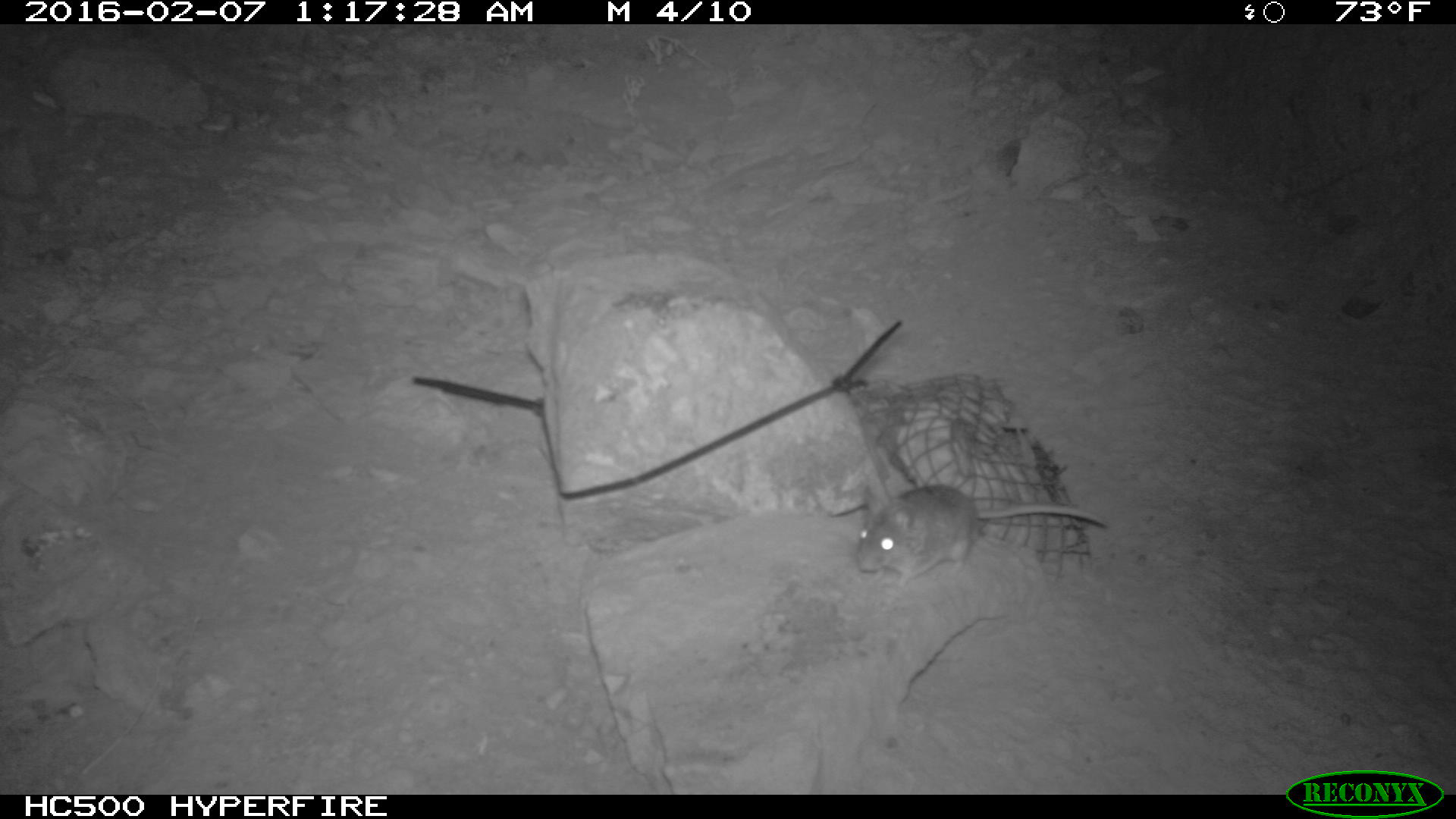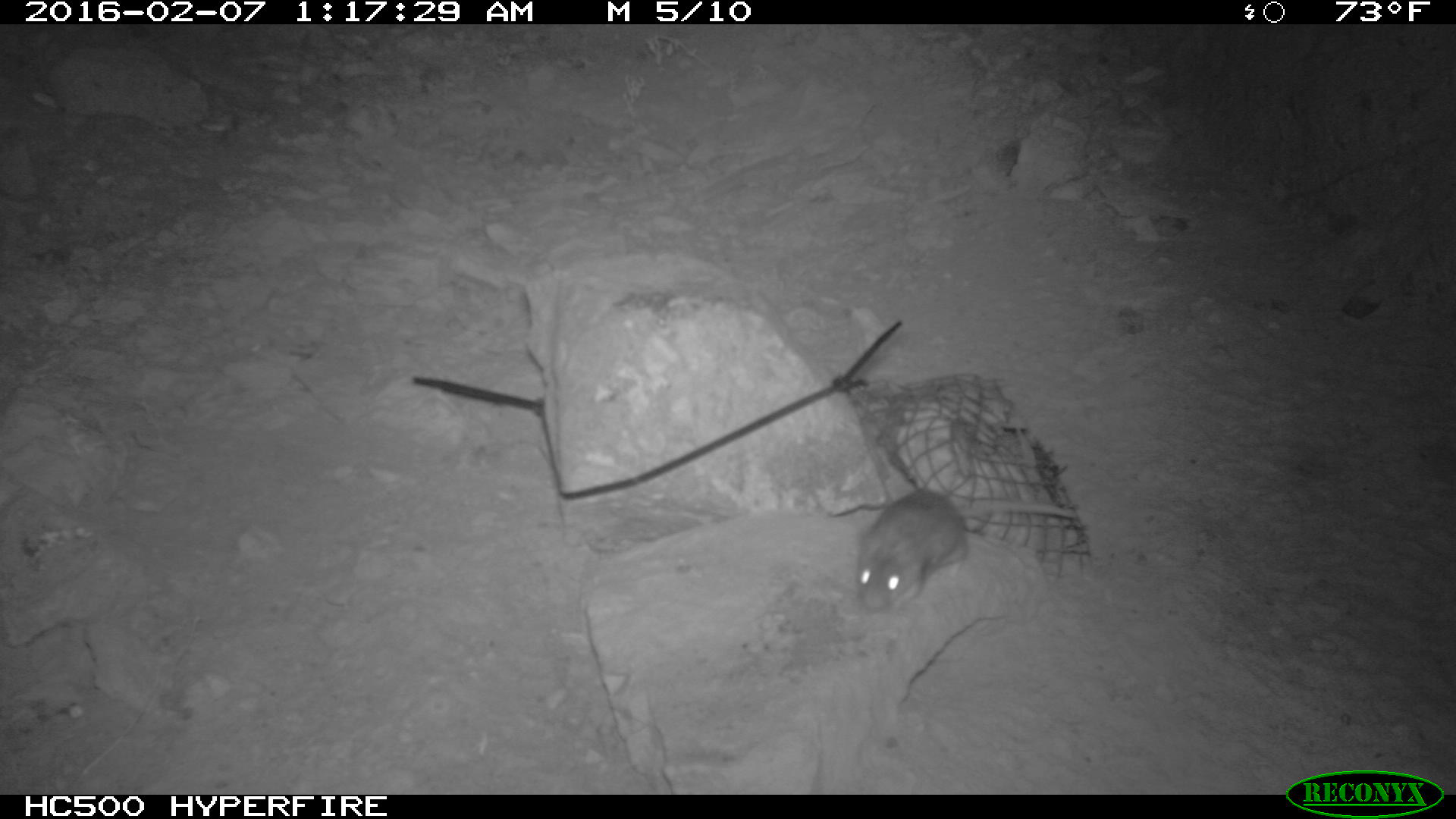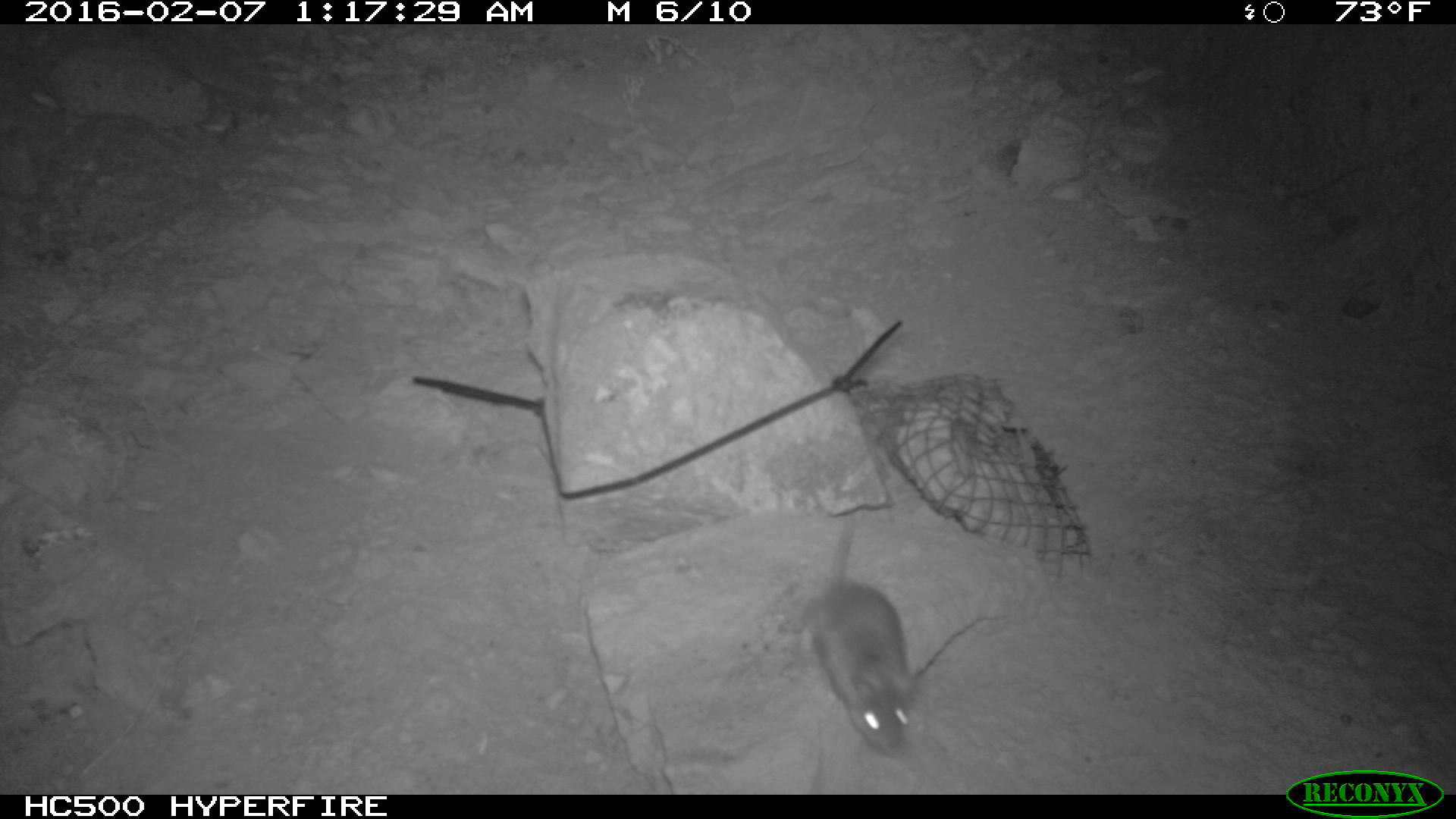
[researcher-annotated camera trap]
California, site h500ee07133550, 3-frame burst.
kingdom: Animalia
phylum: Chordata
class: Mammalia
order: Rodentia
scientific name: Rodentia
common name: rodent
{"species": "rodent (Rodentia)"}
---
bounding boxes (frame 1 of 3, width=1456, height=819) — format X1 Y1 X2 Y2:
rodent: 846 482 1112 592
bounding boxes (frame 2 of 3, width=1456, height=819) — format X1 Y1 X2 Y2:
rodent: 856 485 1078 615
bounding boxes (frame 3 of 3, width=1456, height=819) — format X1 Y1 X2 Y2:
rodent: 802 513 924 758